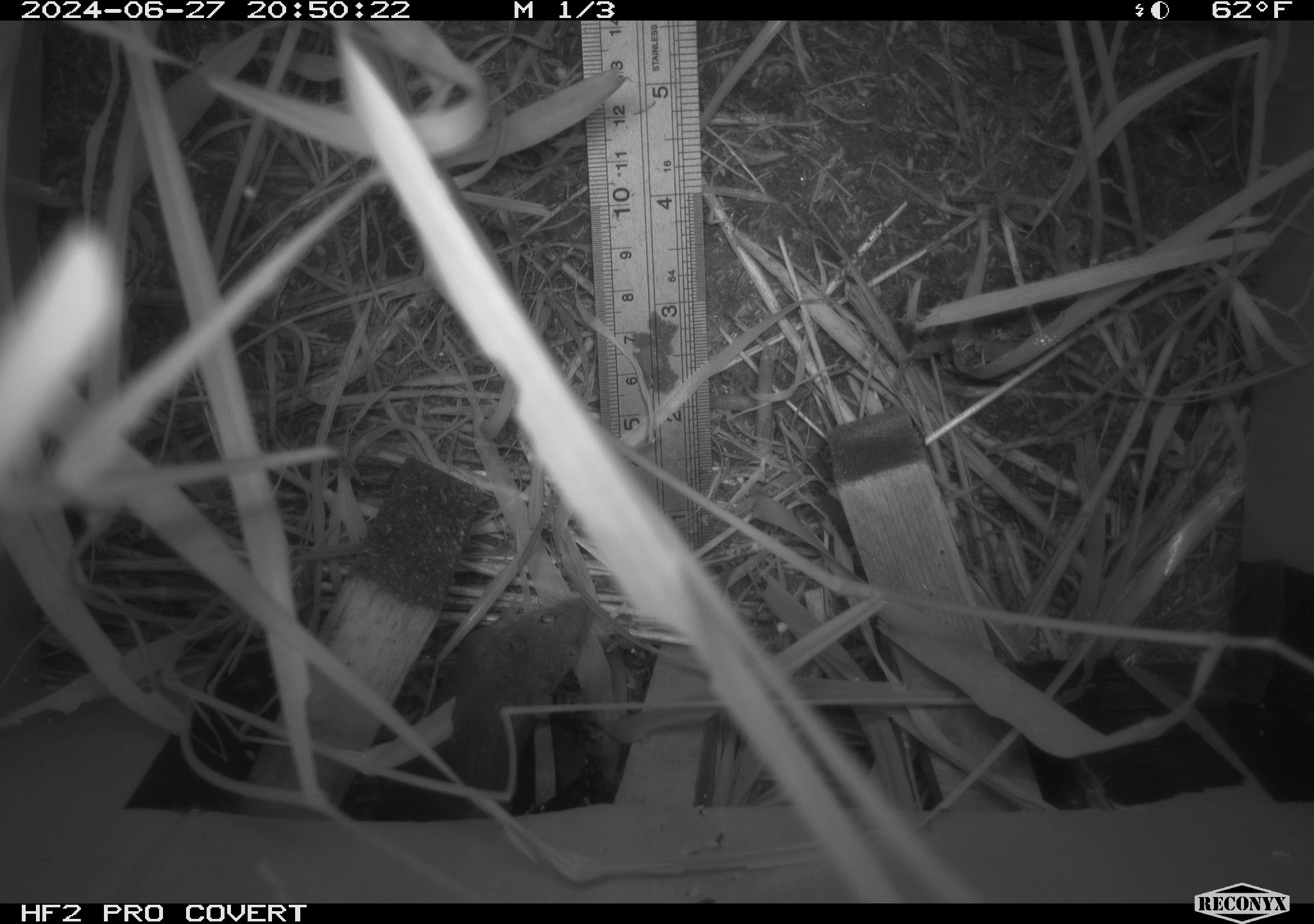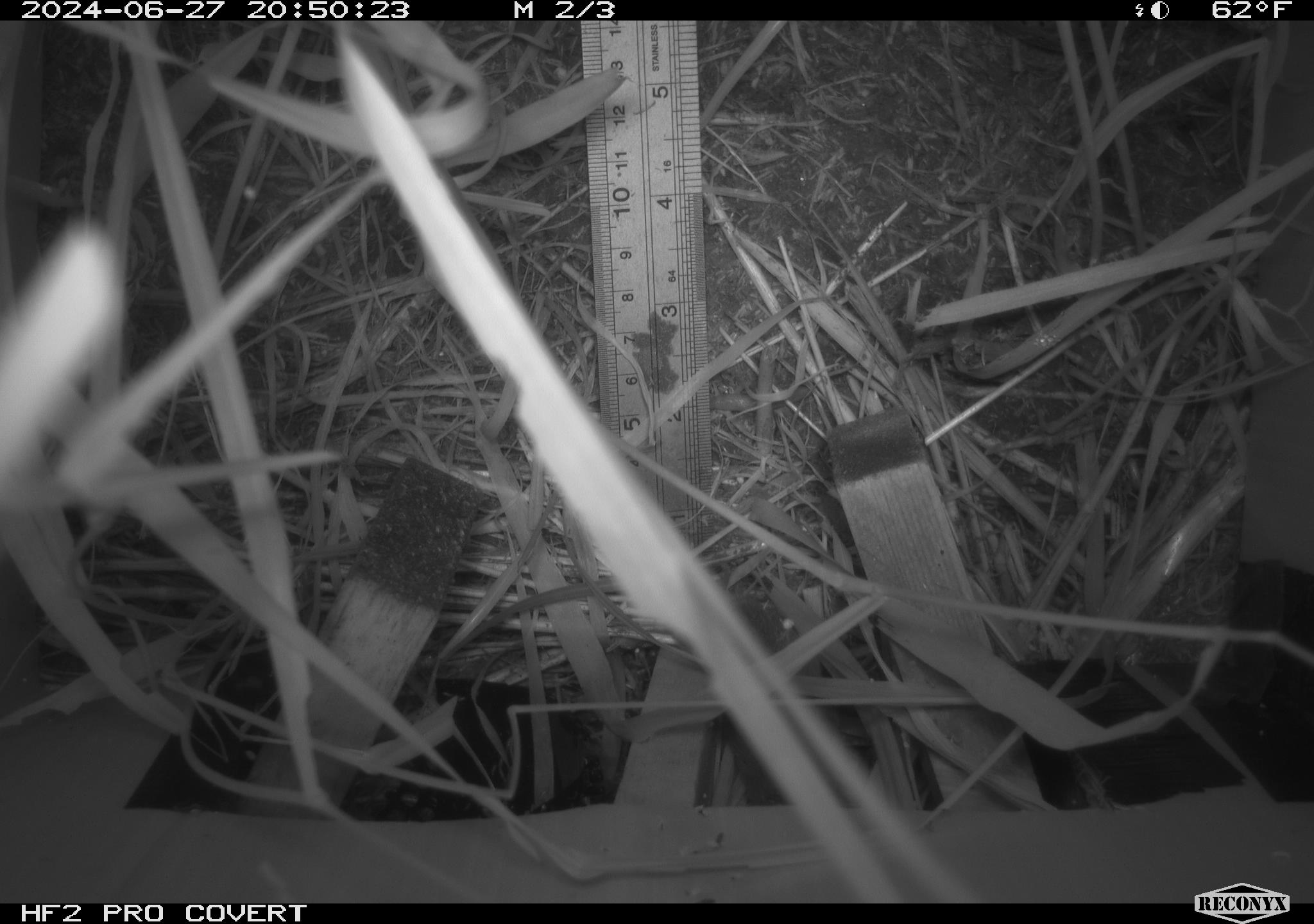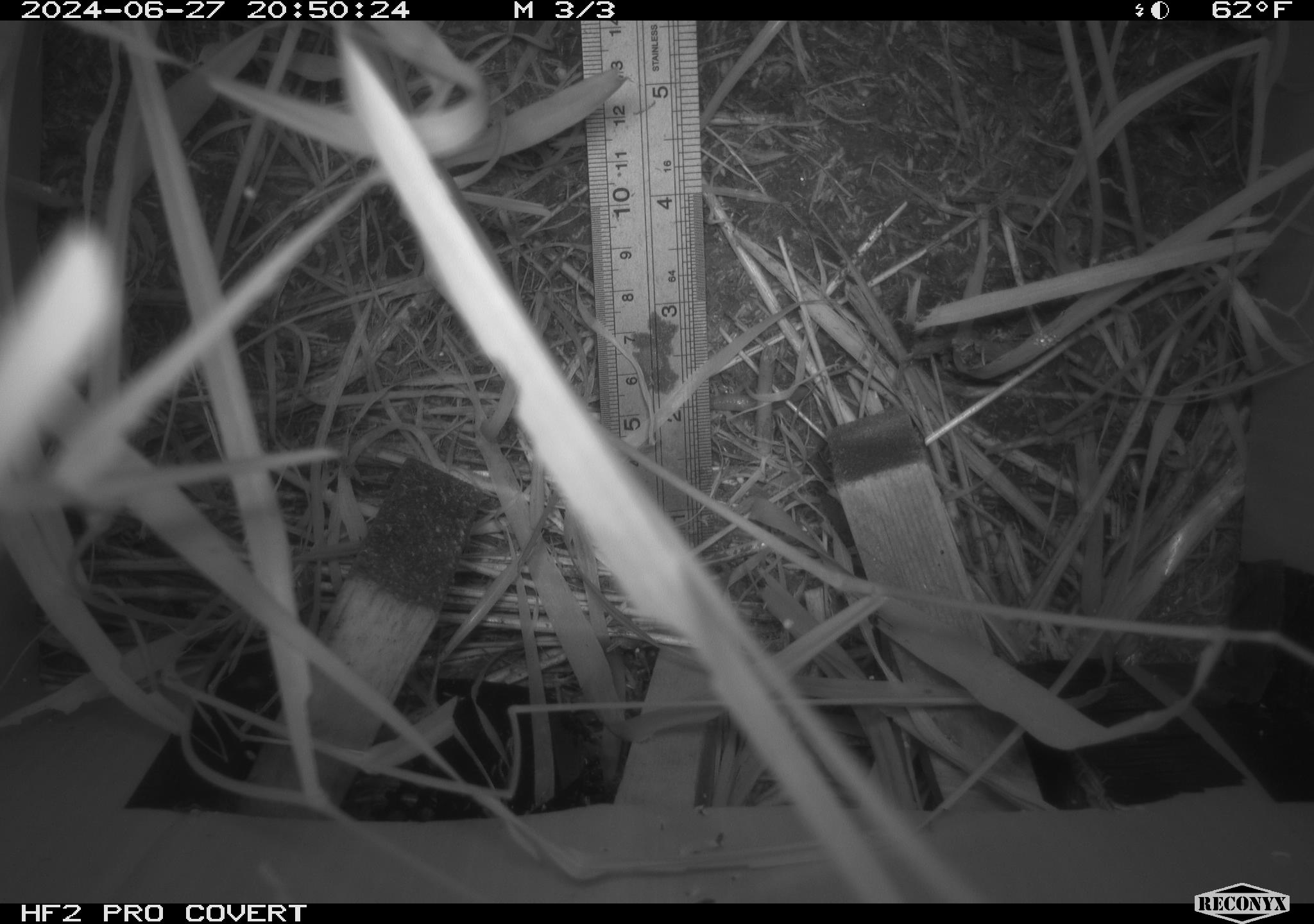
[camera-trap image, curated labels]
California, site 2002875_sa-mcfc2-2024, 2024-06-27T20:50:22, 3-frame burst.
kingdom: Animalia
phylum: Chordata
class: Mammalia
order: Rodentia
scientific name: Rodentia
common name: rodent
Rodent (Rodentia).